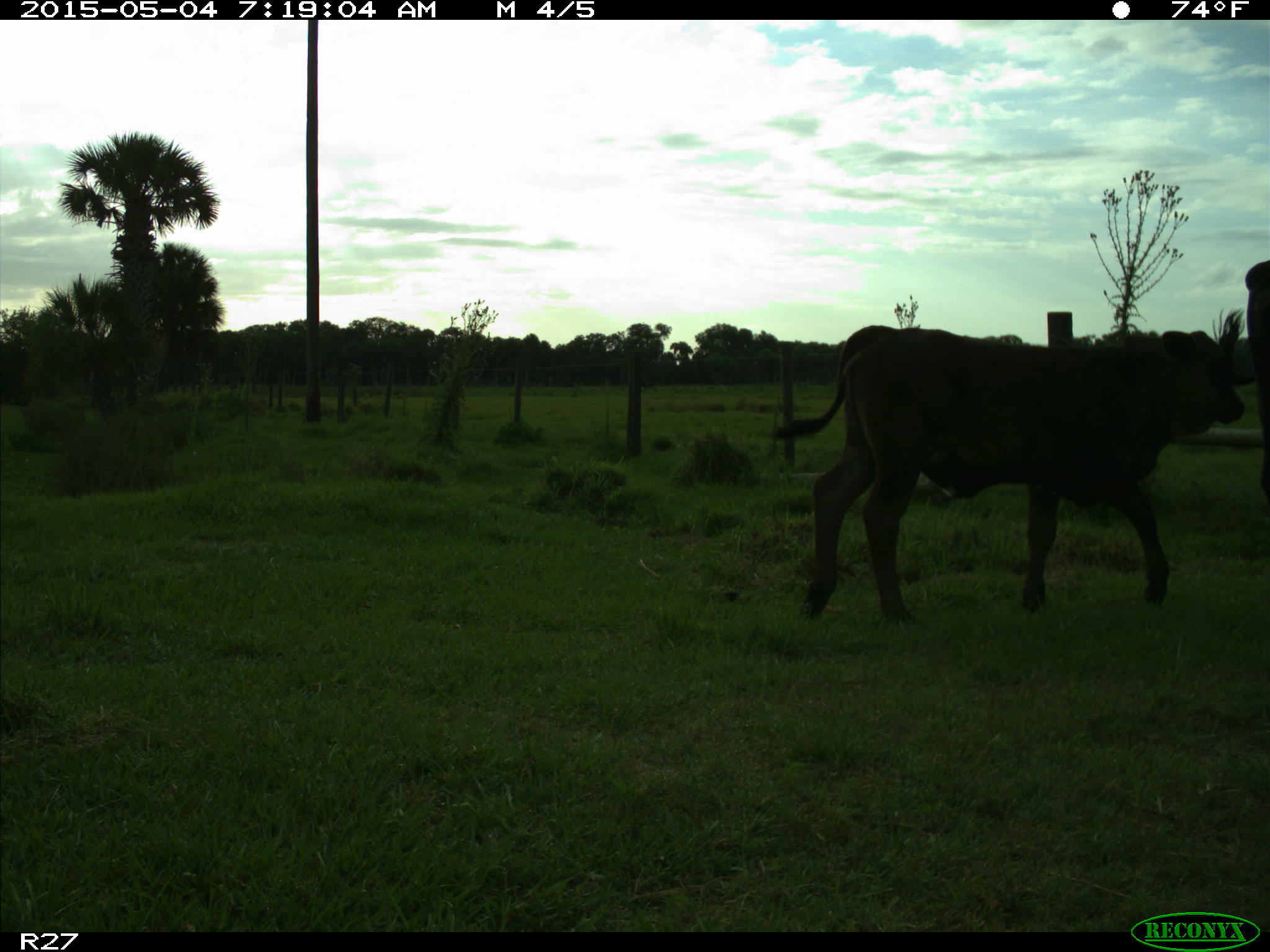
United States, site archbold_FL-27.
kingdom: Animalia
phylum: Chordata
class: Mammalia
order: Artiodactyla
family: Bovidae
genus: Bos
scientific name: Bos taurus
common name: domestic cow